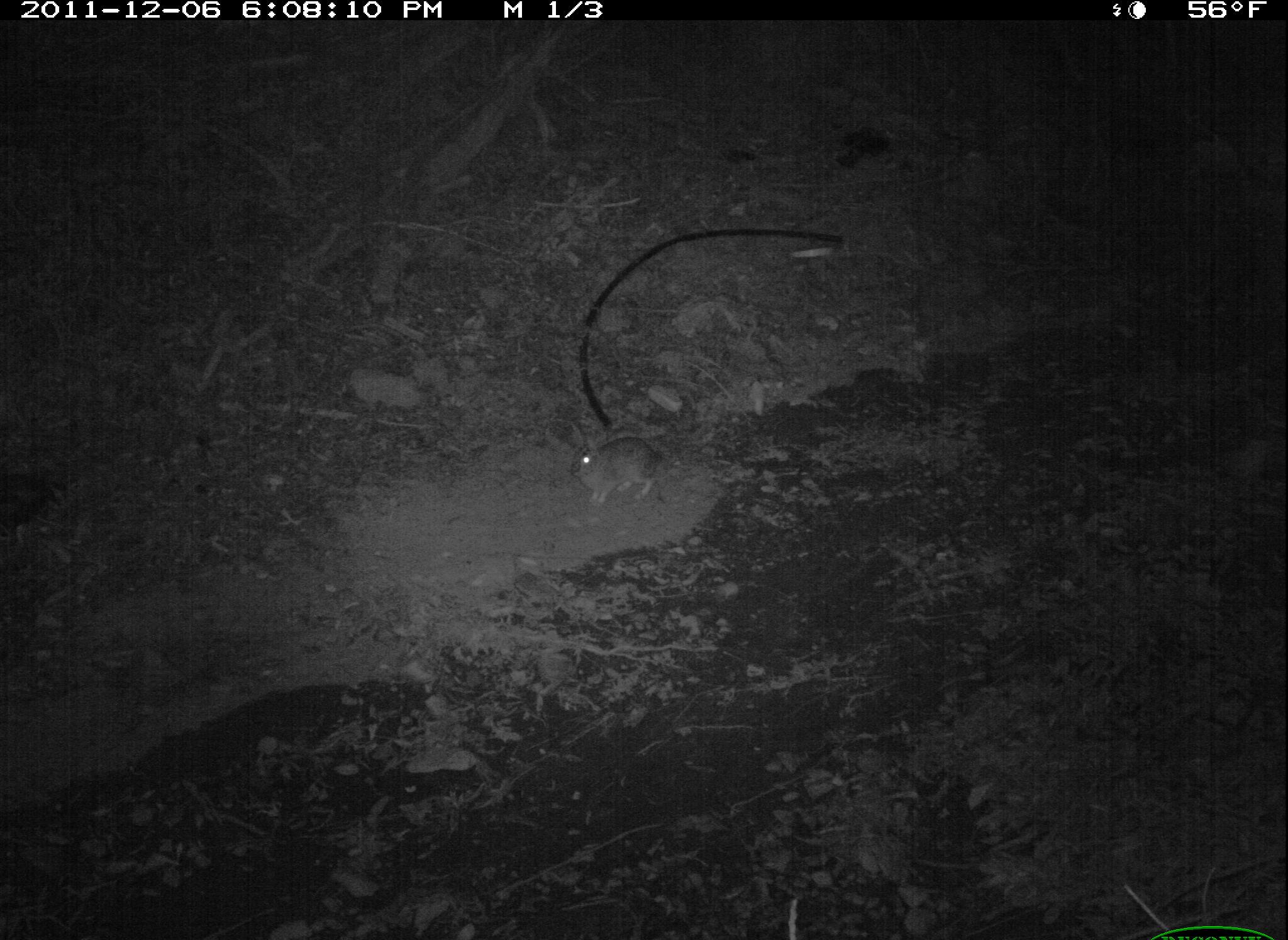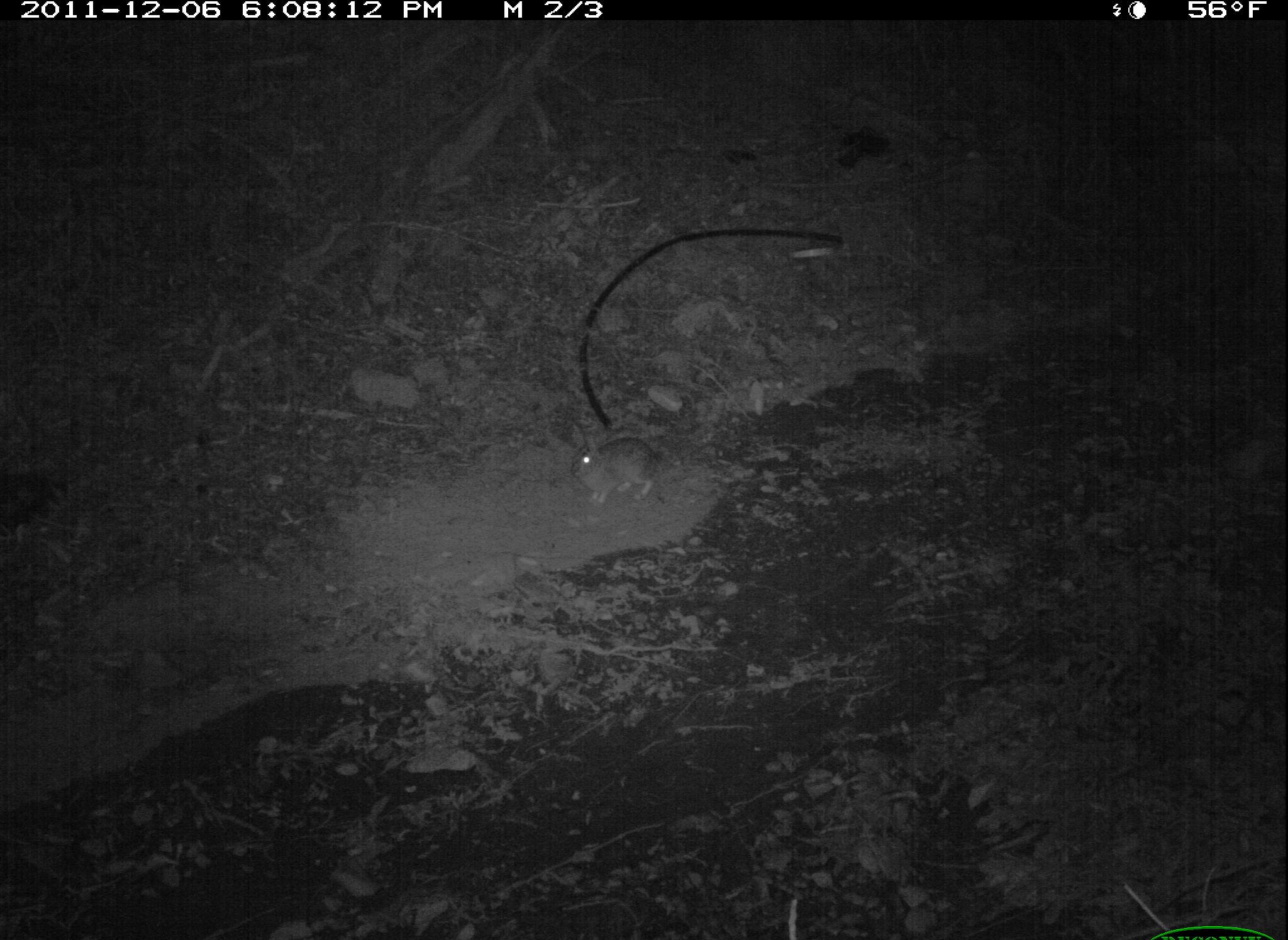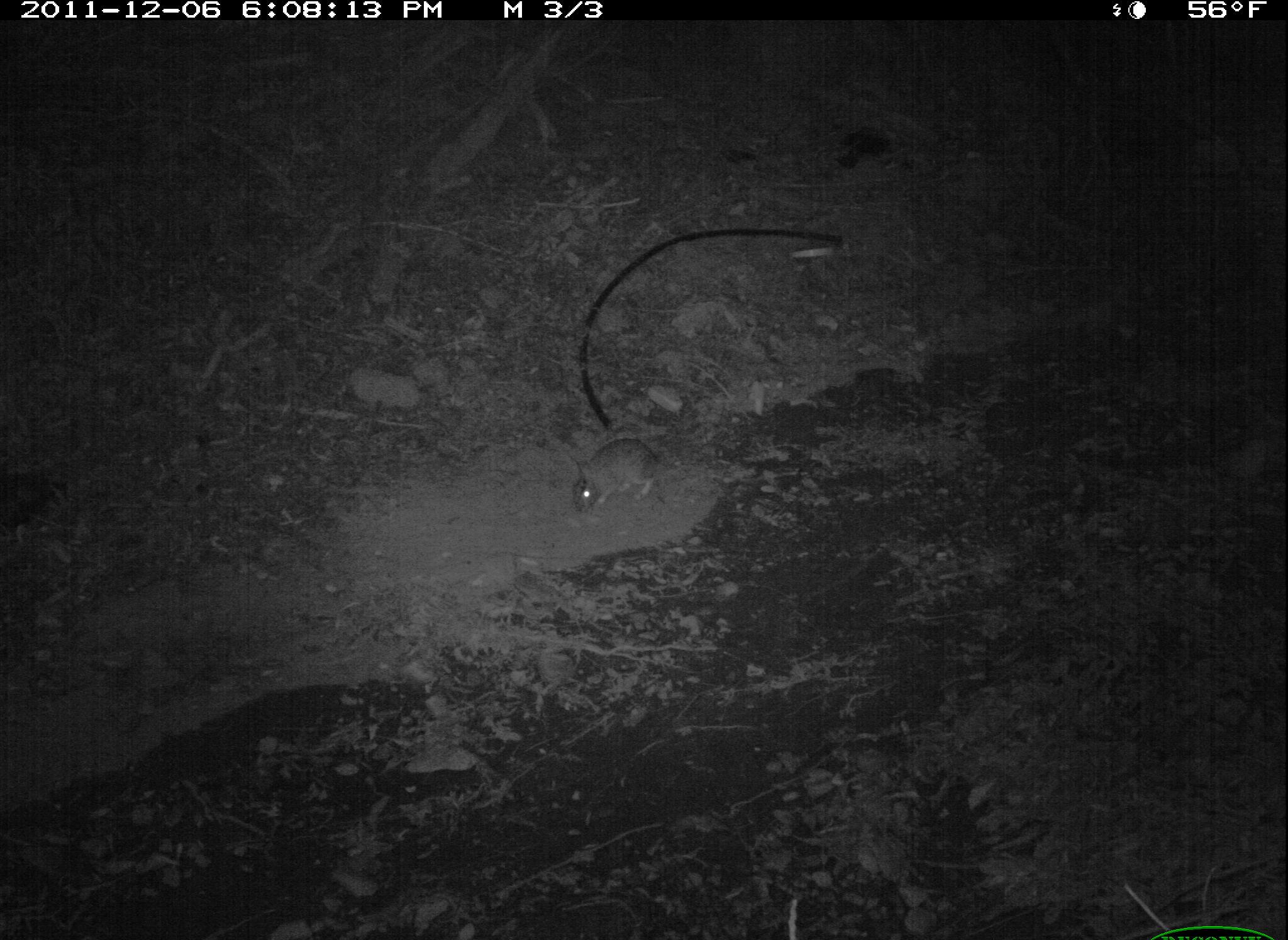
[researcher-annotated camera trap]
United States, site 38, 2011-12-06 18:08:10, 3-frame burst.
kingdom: Animalia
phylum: Chordata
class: Mammalia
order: Lagomorpha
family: Leporidae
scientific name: Leporidae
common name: rabbits and hares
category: rabbit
Rabbit (rabbits and hares) (Leporidae).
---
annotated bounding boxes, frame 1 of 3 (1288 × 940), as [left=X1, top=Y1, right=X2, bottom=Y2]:
rabbit: [left=559, top=412, right=678, bottom=509]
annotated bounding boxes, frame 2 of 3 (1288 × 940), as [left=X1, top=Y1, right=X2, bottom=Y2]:
rabbit: [left=564, top=422, right=671, bottom=511]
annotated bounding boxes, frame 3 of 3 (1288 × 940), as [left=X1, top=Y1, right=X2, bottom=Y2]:
rabbit: [left=543, top=427, right=671, bottom=530]